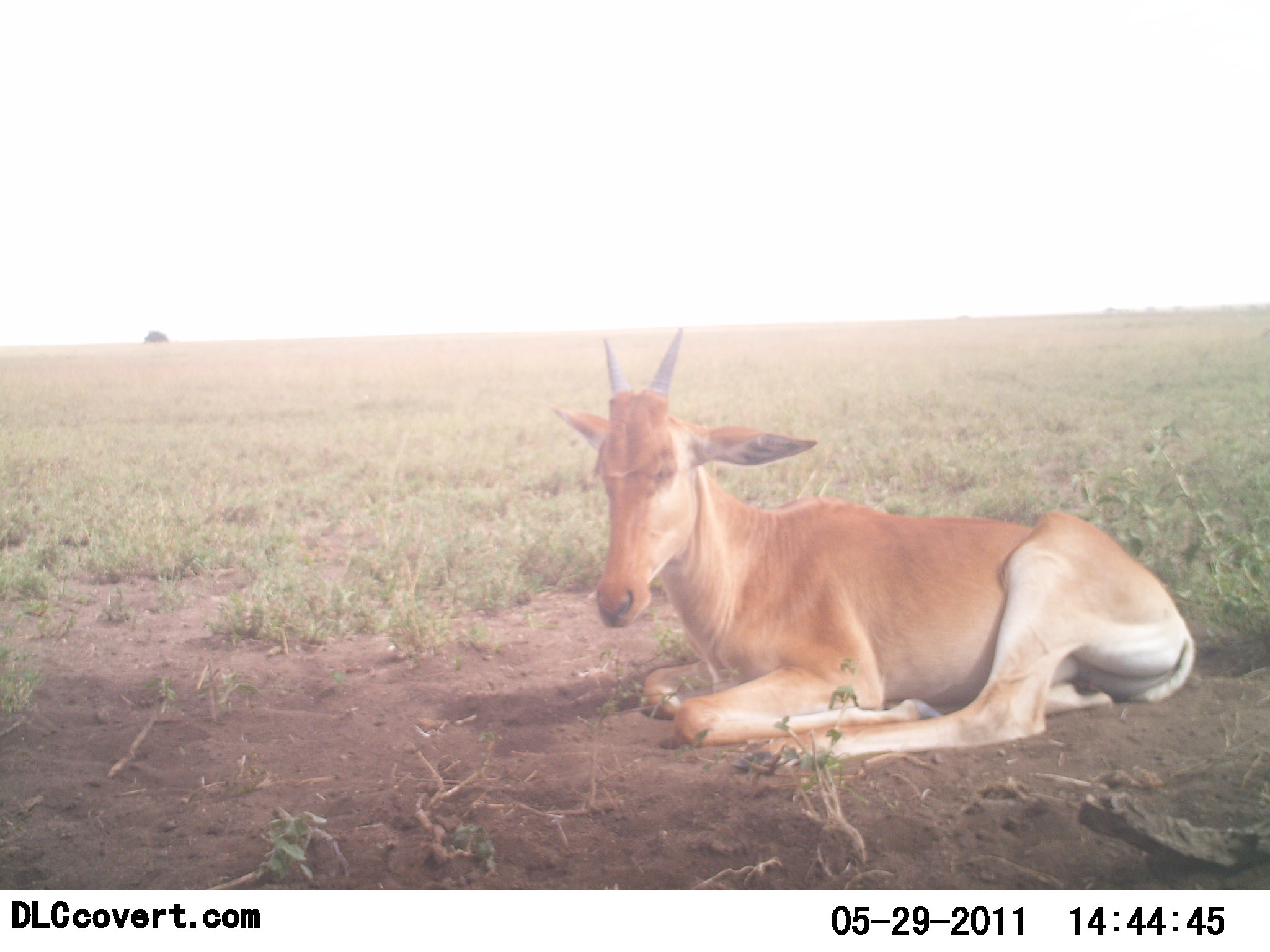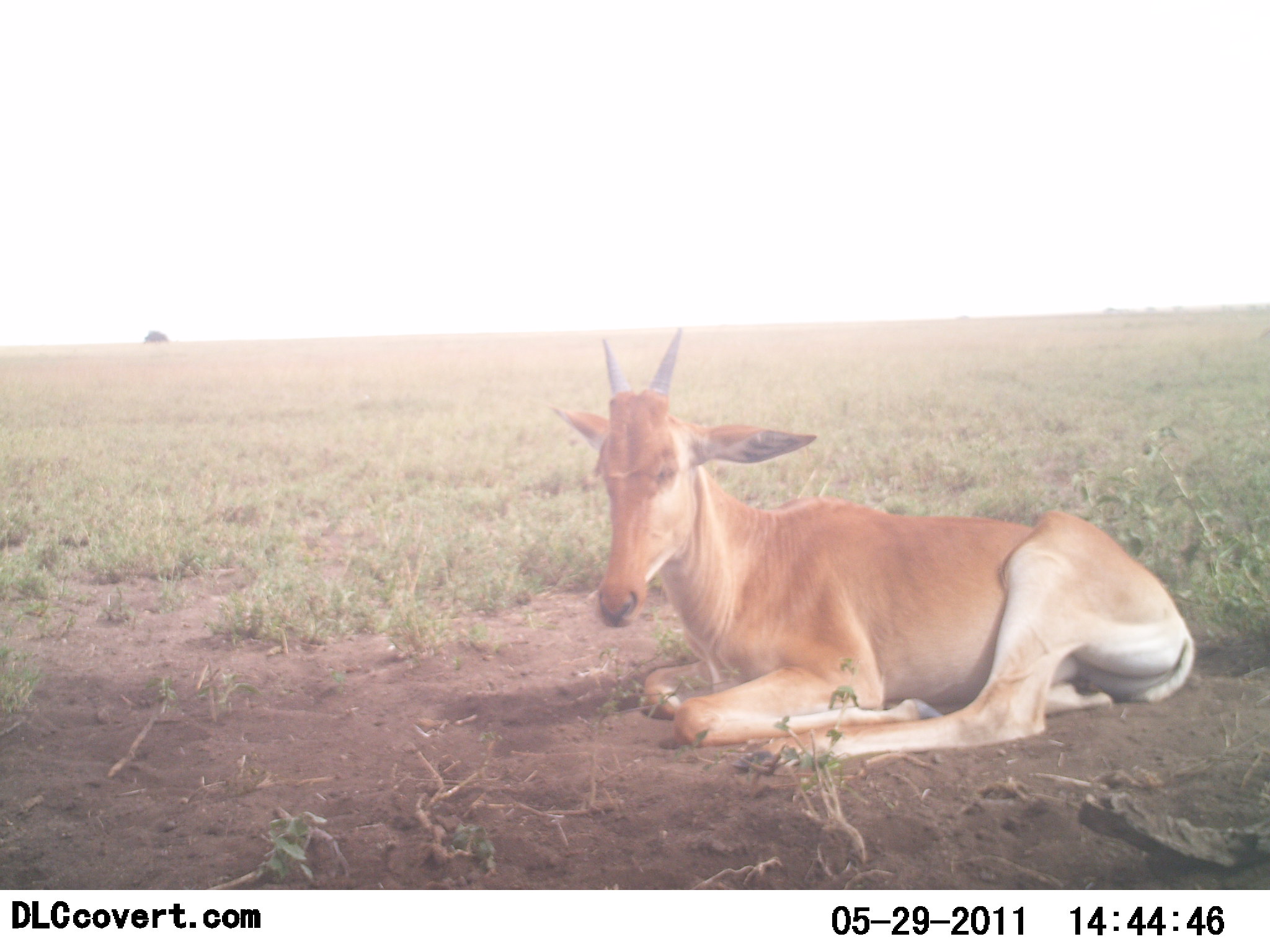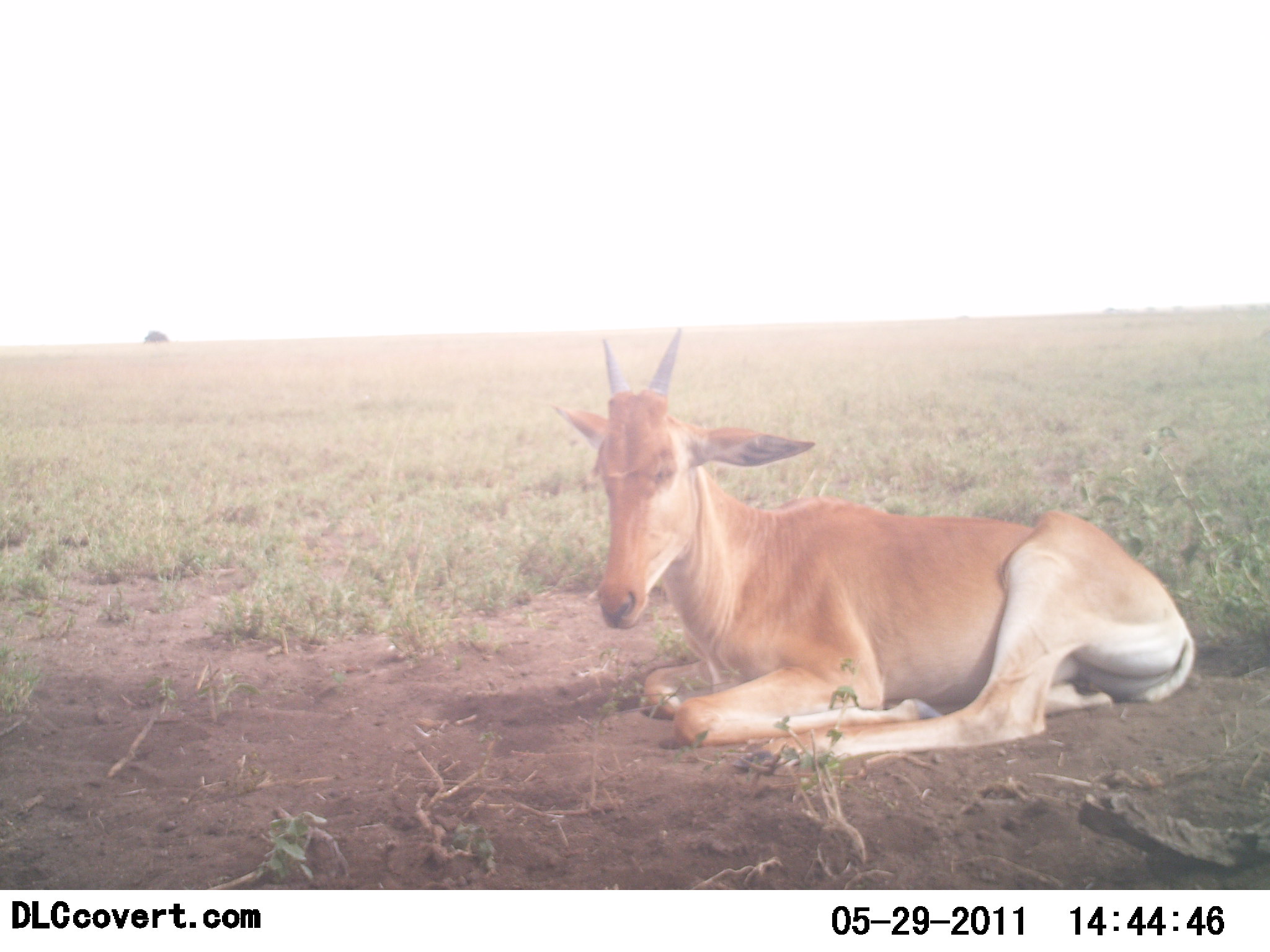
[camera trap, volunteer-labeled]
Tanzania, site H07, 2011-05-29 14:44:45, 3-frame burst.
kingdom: Animalia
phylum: Chordata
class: Mammalia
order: Artiodactyla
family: Bovidae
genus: Alcelaphus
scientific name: Alcelaphus buselaphus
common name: hartebeest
Hartebeest (Alcelaphus buselaphus), count 1. Behavior (volunteer vote fractions): standing 0%, resting 83%, moving 0%, interacting 0%. Young present (vote fraction): 42%. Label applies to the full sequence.